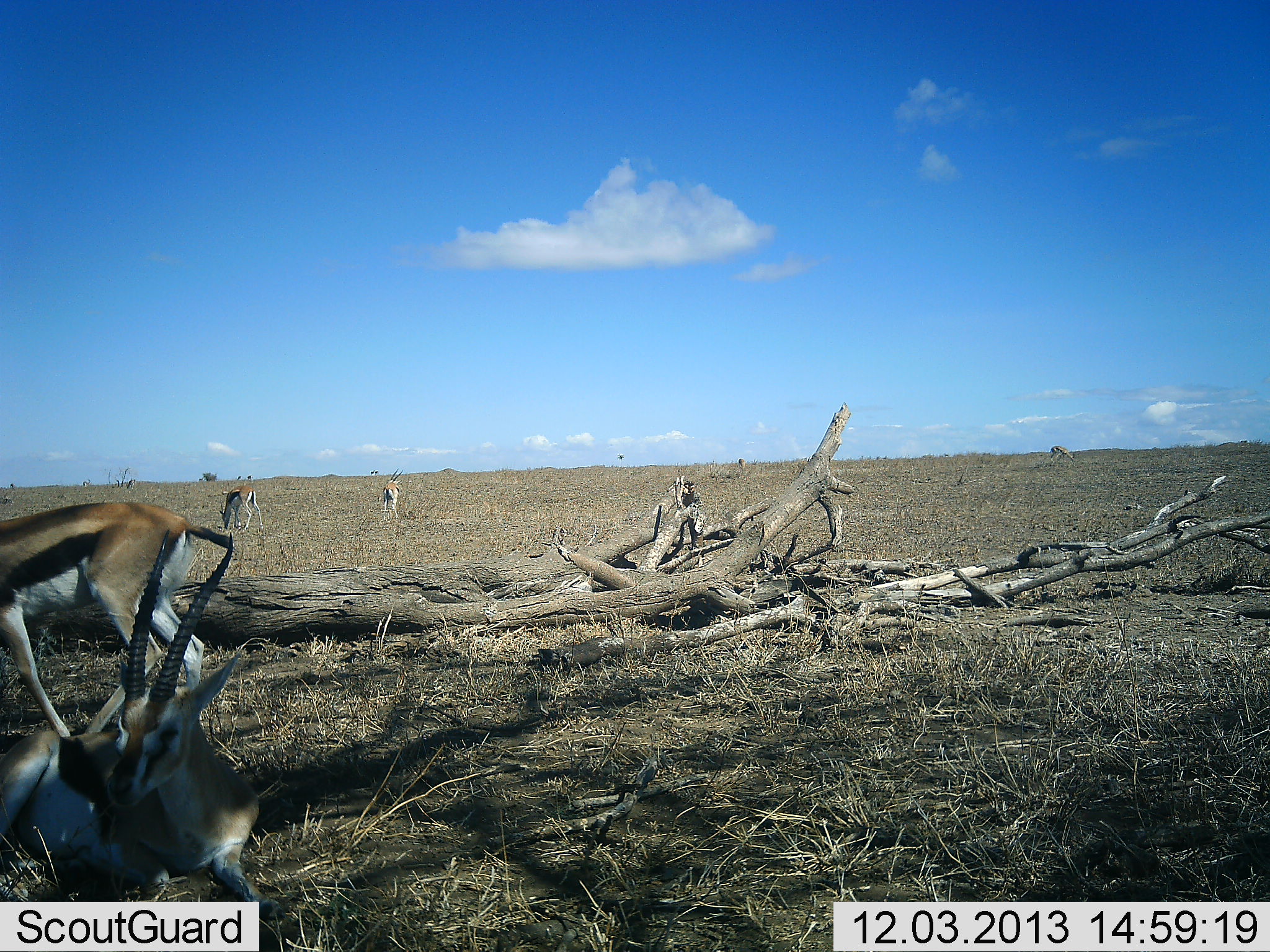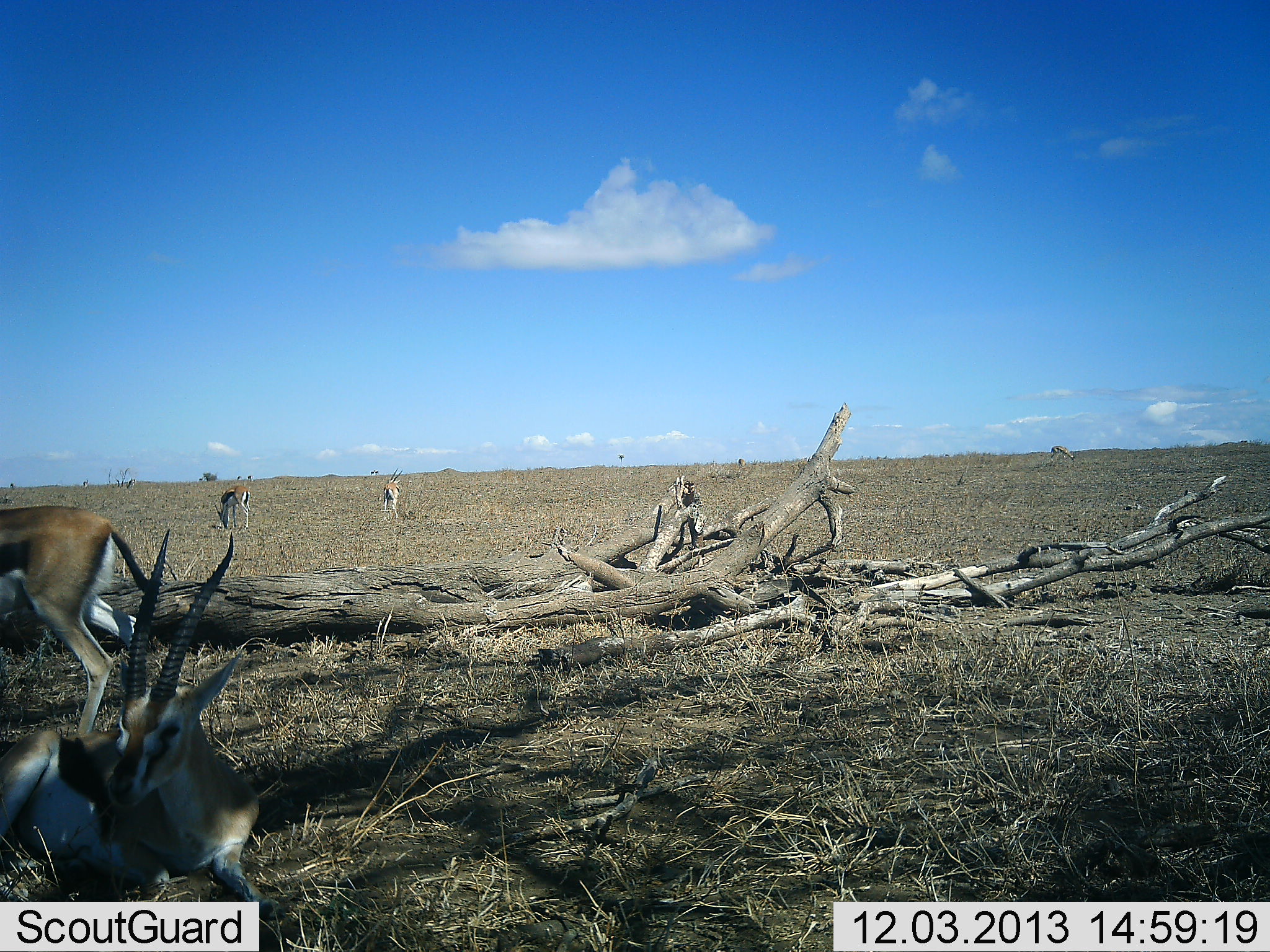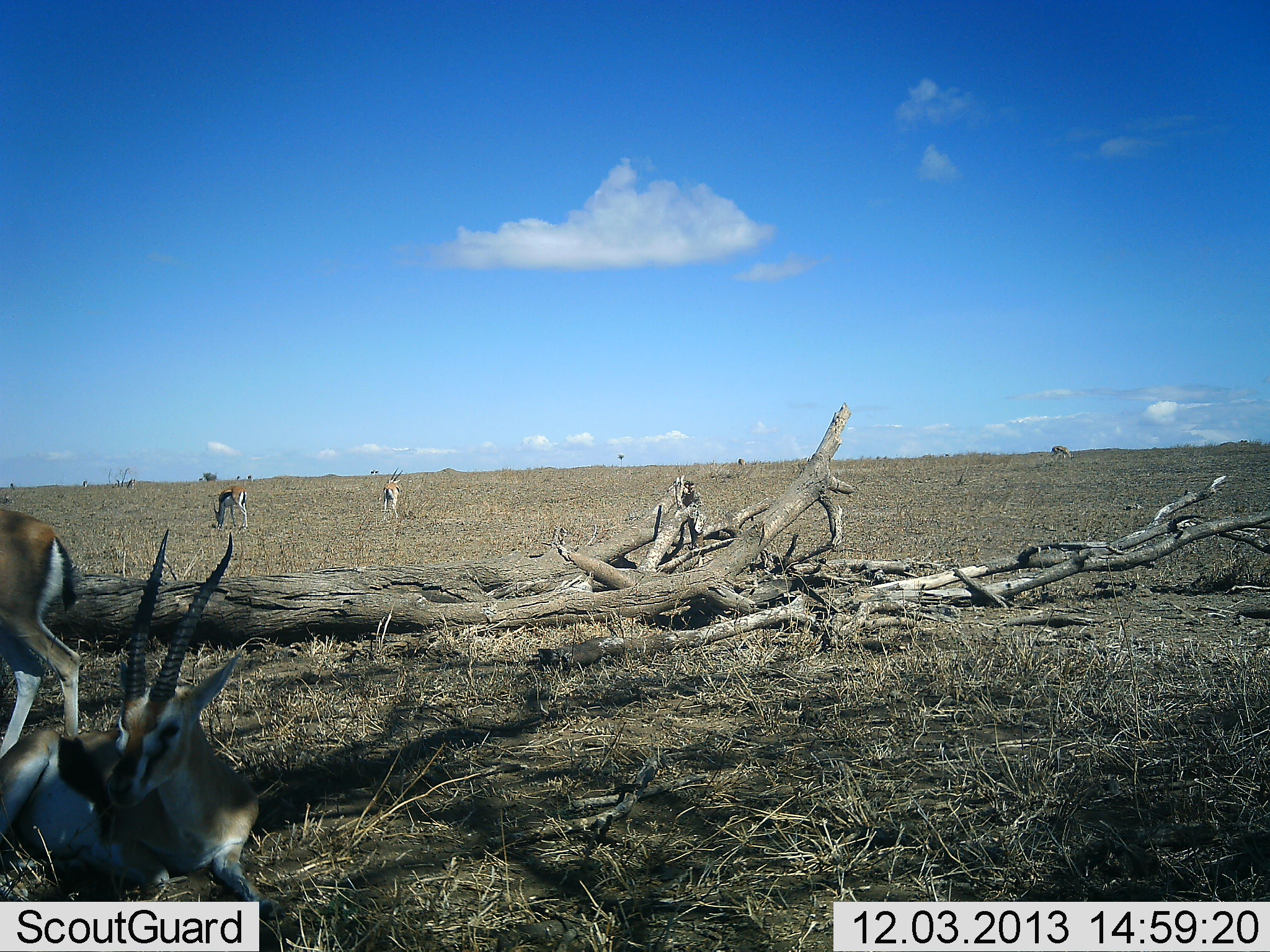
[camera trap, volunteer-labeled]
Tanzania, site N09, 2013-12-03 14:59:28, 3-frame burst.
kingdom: Animalia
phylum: Chordata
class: Mammalia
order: Artiodactyla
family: Bovidae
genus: Eudorcas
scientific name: Eudorcas thomsonii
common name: thomson's gazelle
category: gazellethomsons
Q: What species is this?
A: Gazellethomsons (thomson's gazelle) (Eudorcas thomsonii).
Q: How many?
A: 4.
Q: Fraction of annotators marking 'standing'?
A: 64%.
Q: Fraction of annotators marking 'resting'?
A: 91%.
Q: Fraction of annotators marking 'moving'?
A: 45%.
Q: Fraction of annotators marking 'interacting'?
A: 9%.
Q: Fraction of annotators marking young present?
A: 0%.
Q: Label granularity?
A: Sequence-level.